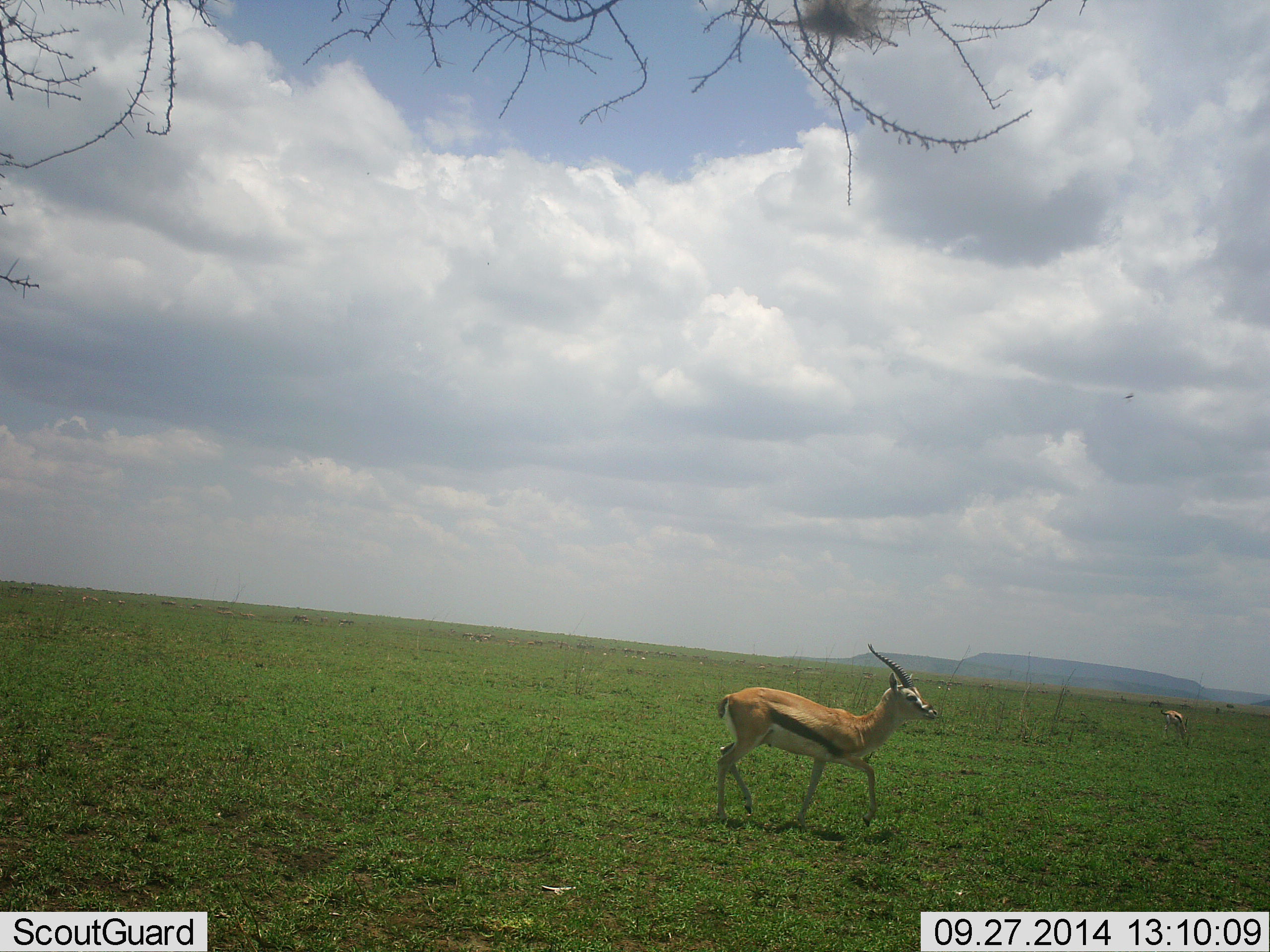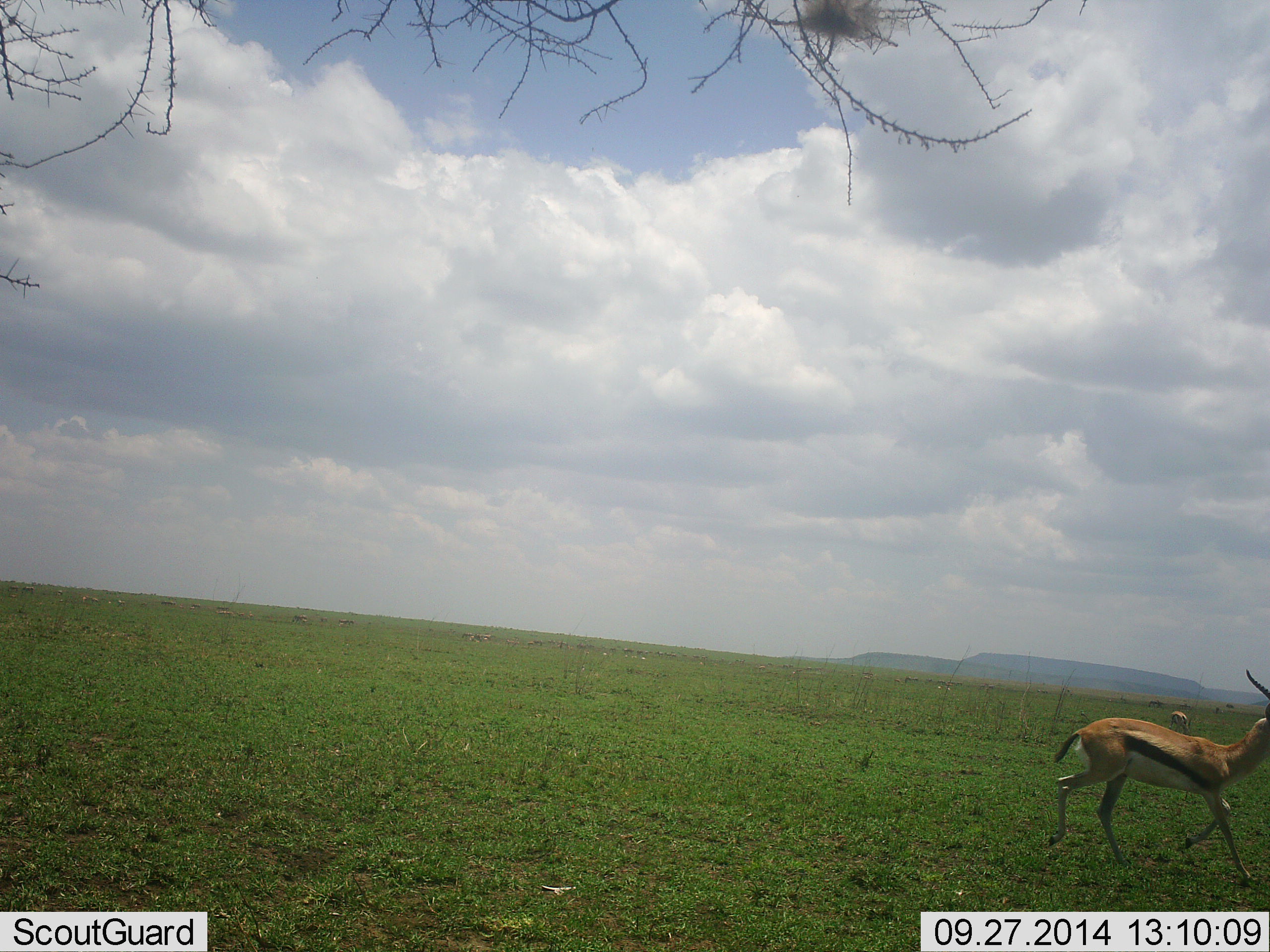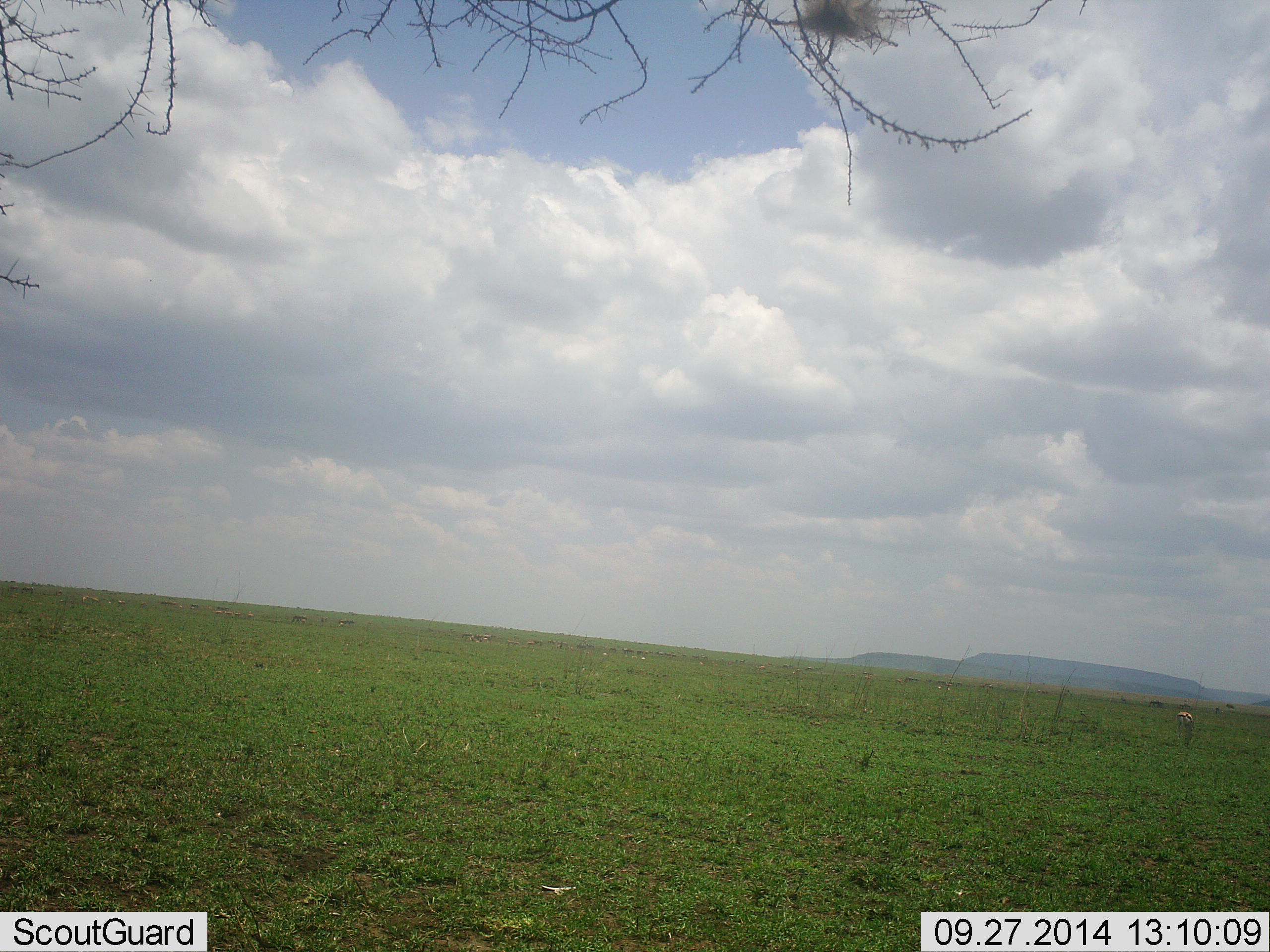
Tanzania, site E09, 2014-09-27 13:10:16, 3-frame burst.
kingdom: Animalia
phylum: Chordata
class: Mammalia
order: Artiodactyla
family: Bovidae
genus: Eudorcas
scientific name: Eudorcas thomsonii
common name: thomson's gazelle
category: gazellethomsons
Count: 2.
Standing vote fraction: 50%.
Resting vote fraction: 0%.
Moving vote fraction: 100%.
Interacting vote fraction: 0%.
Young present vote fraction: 0%.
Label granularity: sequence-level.